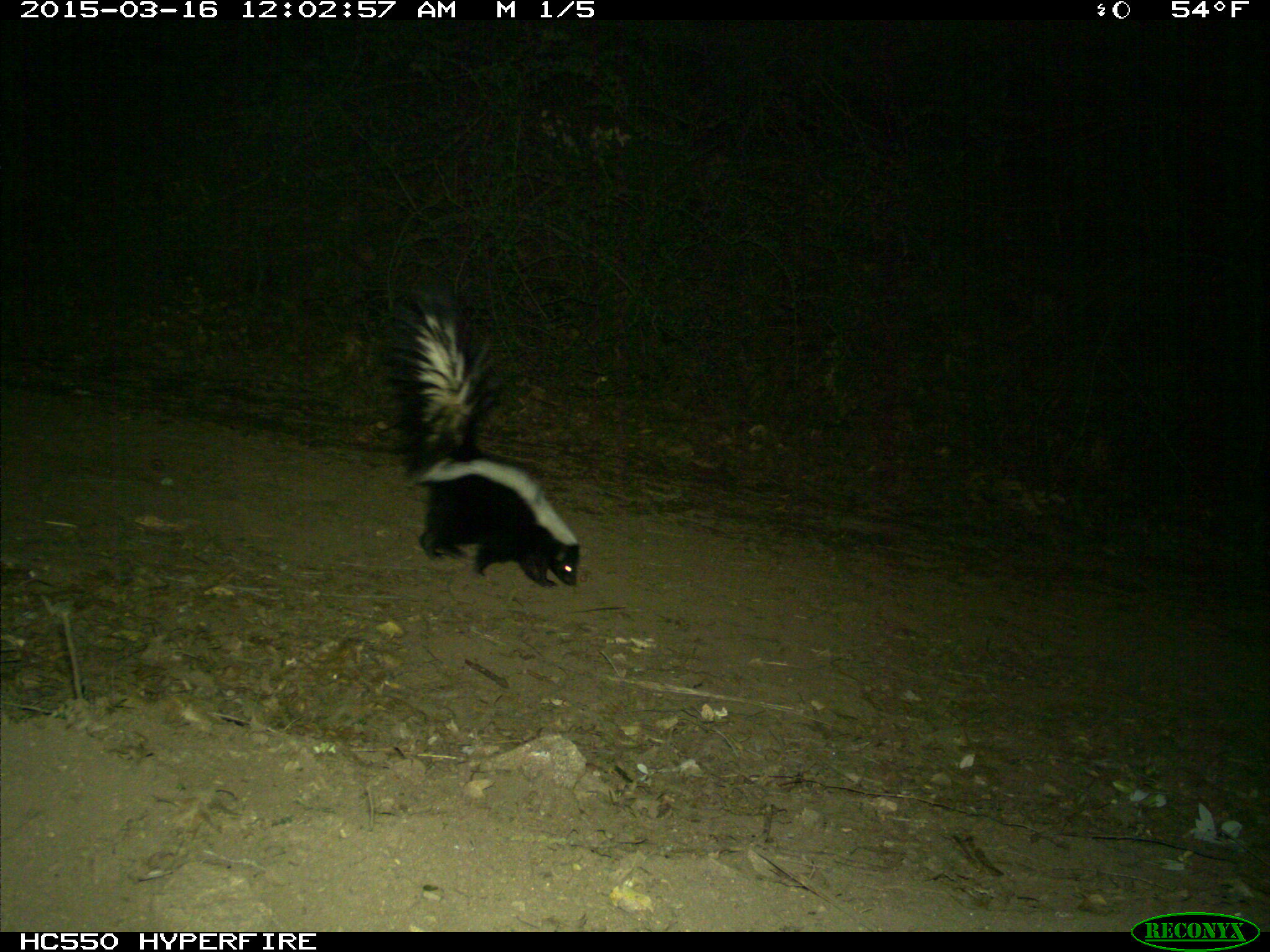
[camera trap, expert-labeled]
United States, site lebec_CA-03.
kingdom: Animalia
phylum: Chordata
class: Mammalia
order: Carnivora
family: Mephitidae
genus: Mephitis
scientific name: Mephitis mephitis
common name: striped skunk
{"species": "Mephitis mephitis (striped skunk)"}